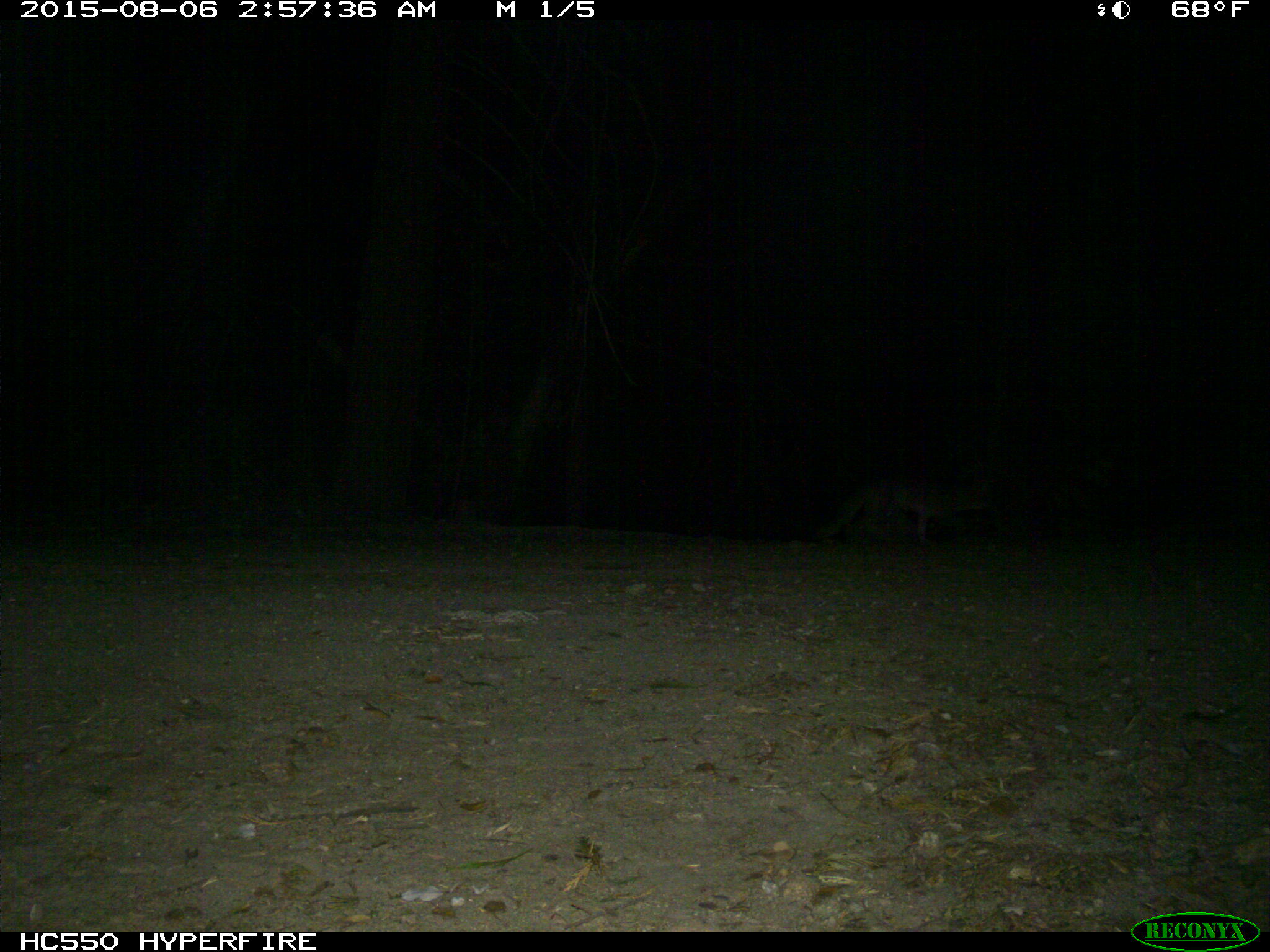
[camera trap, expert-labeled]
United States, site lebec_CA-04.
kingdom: Animalia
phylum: Chordata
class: Mammalia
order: Carnivora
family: Canidae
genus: Urocyon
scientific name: Urocyon cinereoargenteus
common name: gray fox